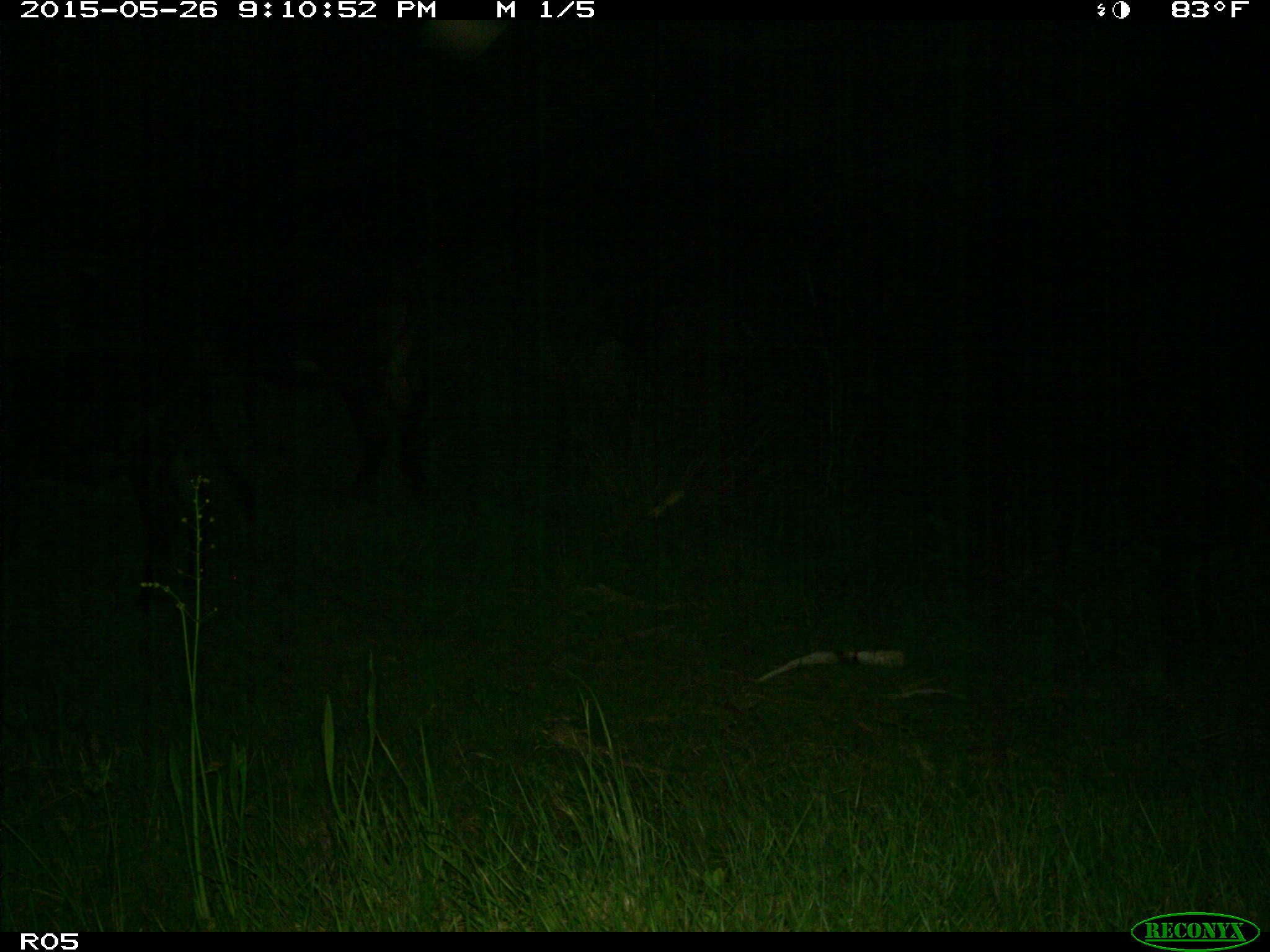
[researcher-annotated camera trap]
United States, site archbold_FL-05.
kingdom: Animalia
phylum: Chordata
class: Mammalia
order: Artiodactyla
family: Bovidae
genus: Bos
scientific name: Bos taurus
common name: domestic cow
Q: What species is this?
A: Bos taurus (domestic cow).